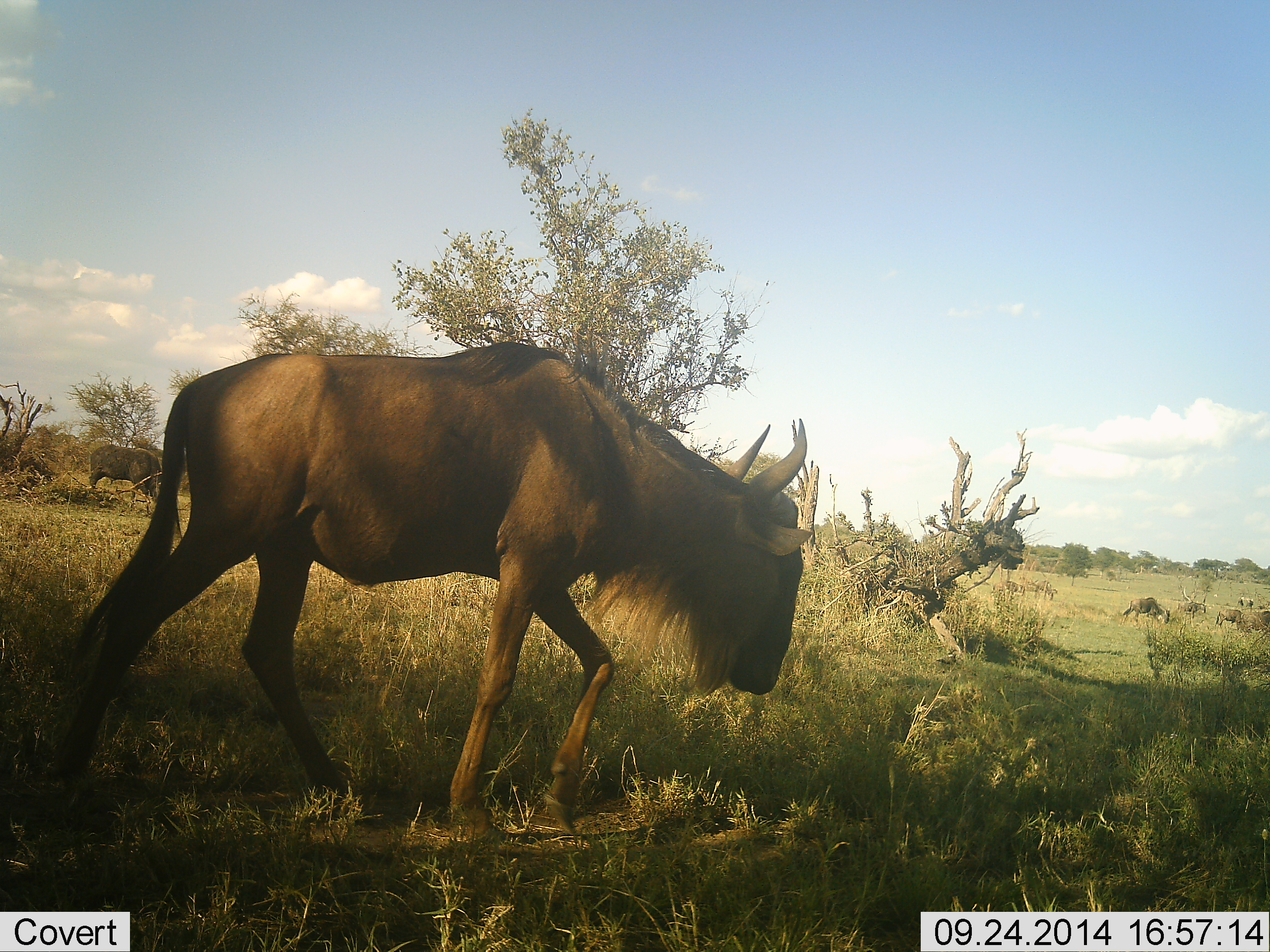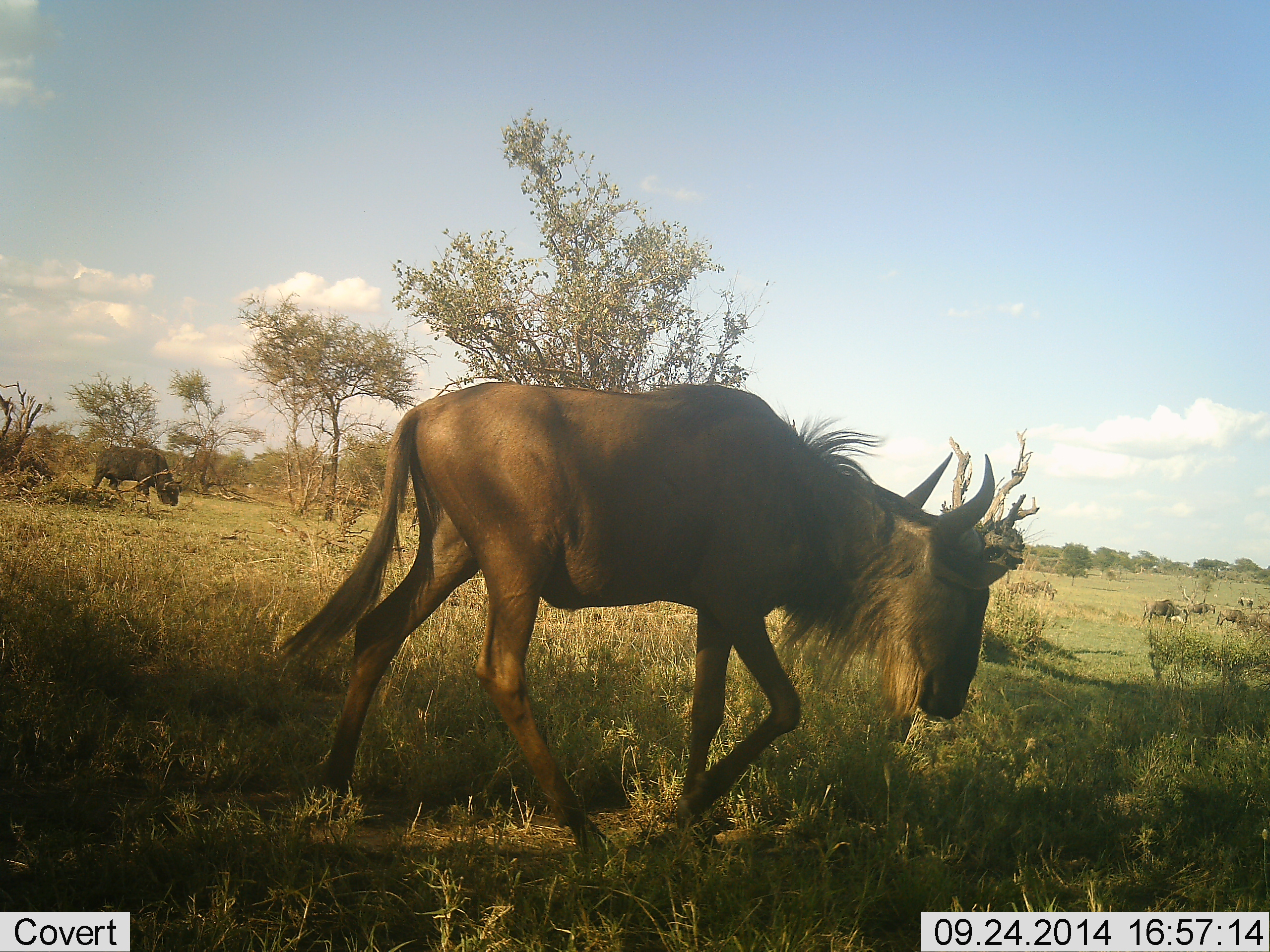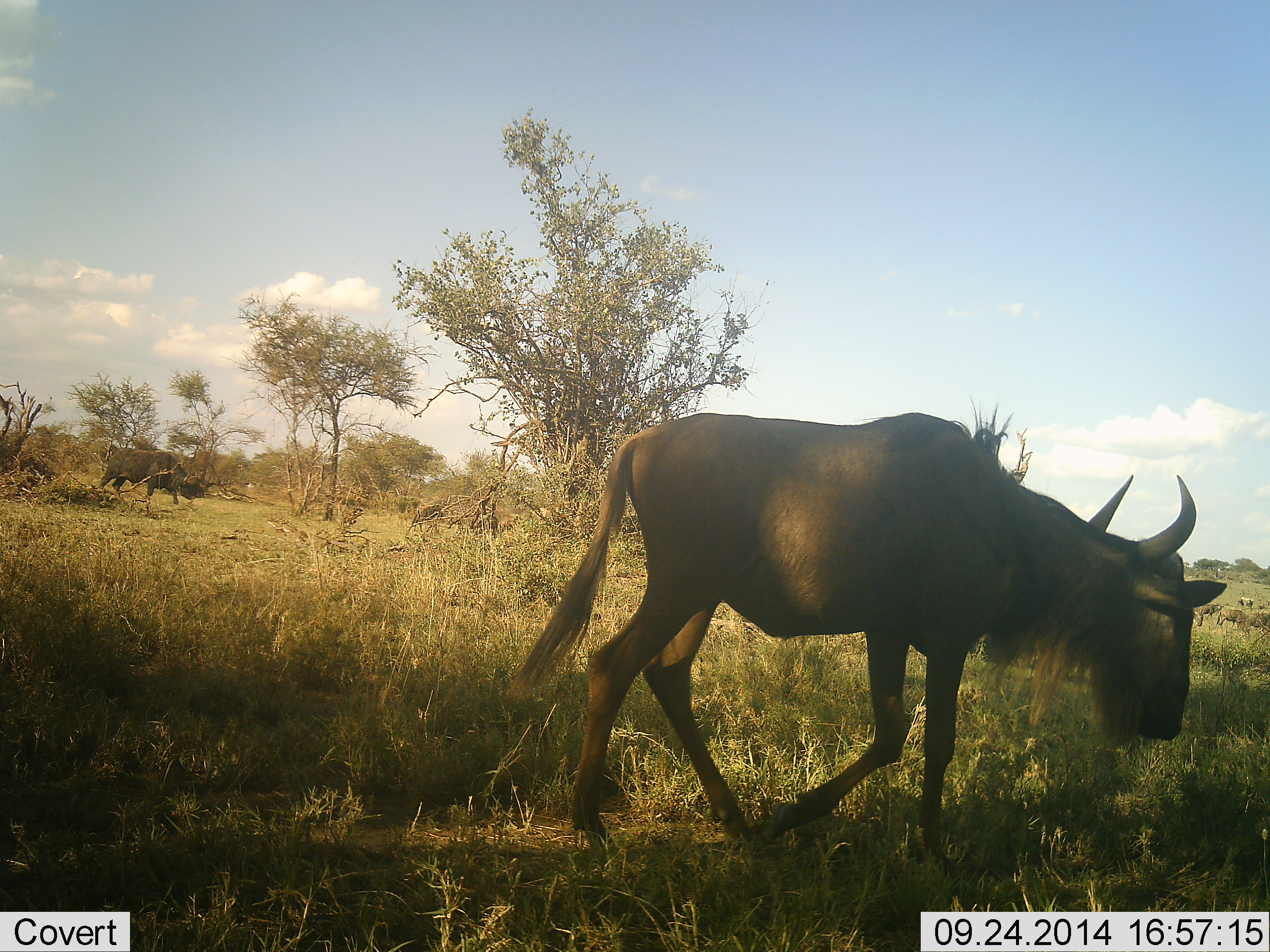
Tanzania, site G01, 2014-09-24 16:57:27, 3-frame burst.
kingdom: Animalia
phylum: Chordata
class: Mammalia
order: Artiodactyla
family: Bovidae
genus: Syncerus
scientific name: Syncerus caffer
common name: cape buffalo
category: buffalo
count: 1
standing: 0%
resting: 0%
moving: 60%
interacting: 0%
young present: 0%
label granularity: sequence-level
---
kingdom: Animalia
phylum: Chordata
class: Mammalia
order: Artiodactyla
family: Bovidae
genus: Connochaetes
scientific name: Connochaetes taurinus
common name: blue wildebeest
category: wildebeest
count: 5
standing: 10%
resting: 0%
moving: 95%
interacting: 0%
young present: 5%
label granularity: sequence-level